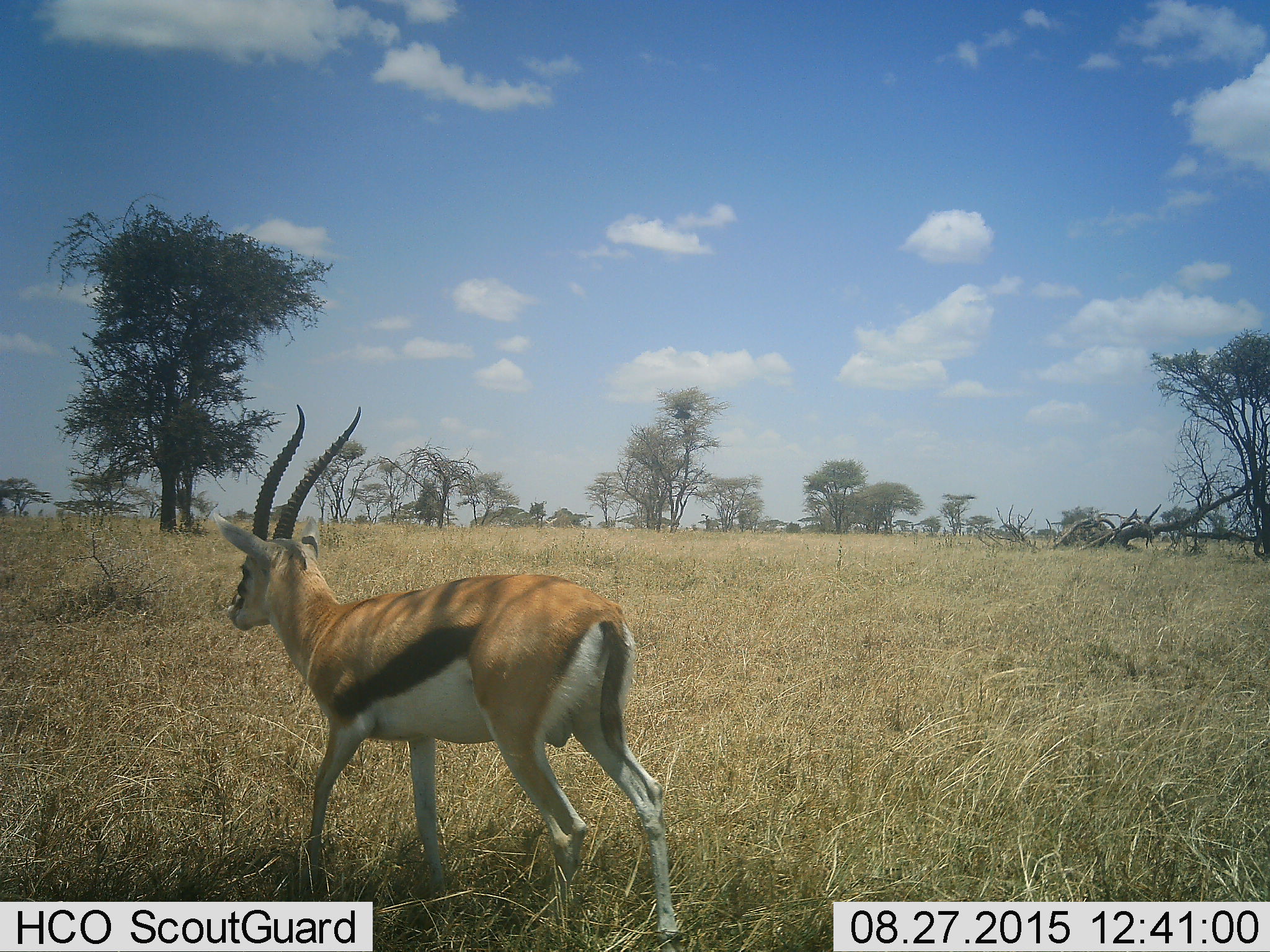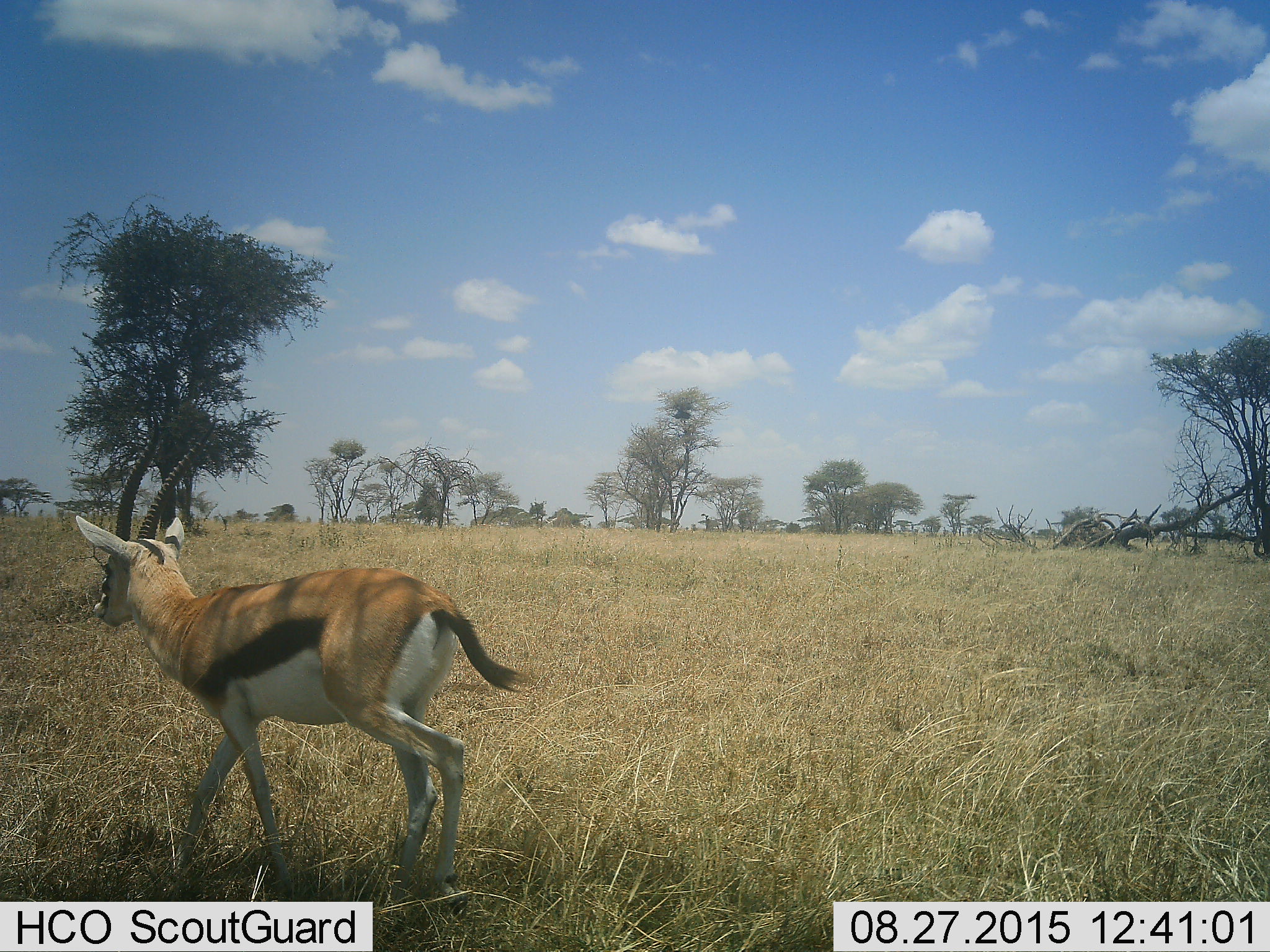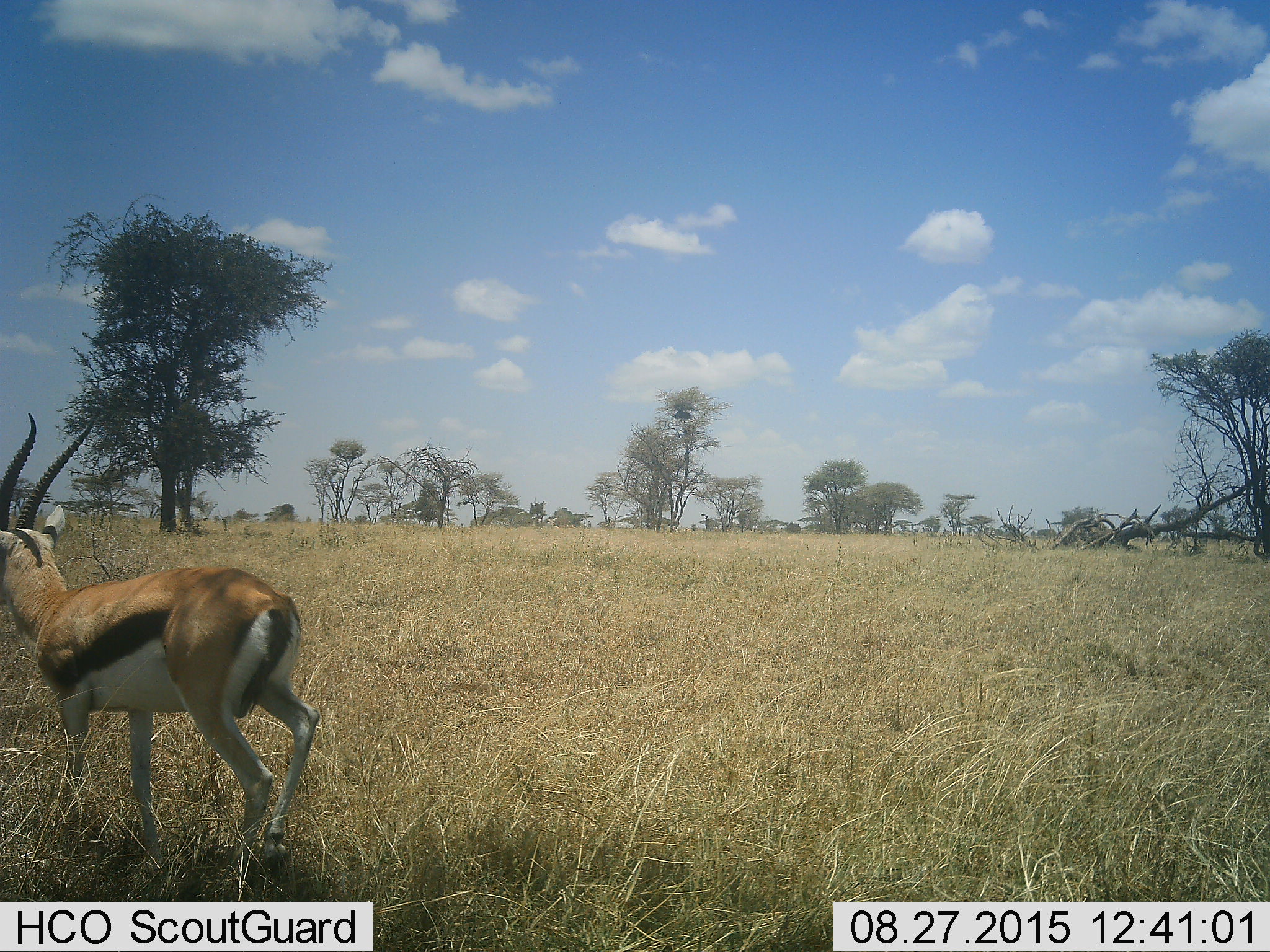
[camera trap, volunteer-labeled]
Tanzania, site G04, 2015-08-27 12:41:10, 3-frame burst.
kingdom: Animalia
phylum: Chordata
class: Mammalia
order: Artiodactyla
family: Bovidae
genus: Eudorcas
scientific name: Eudorcas thomsonii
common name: thomson's gazelle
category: gazellethomsons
Gazellethomsons (thomson's gazelle) (Eudorcas thomsonii), count 1. Behavior (volunteer vote fractions): standing 13%, resting 0%, moving 87%, interacting 0%. Young present (vote fraction): 0%. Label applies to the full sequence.